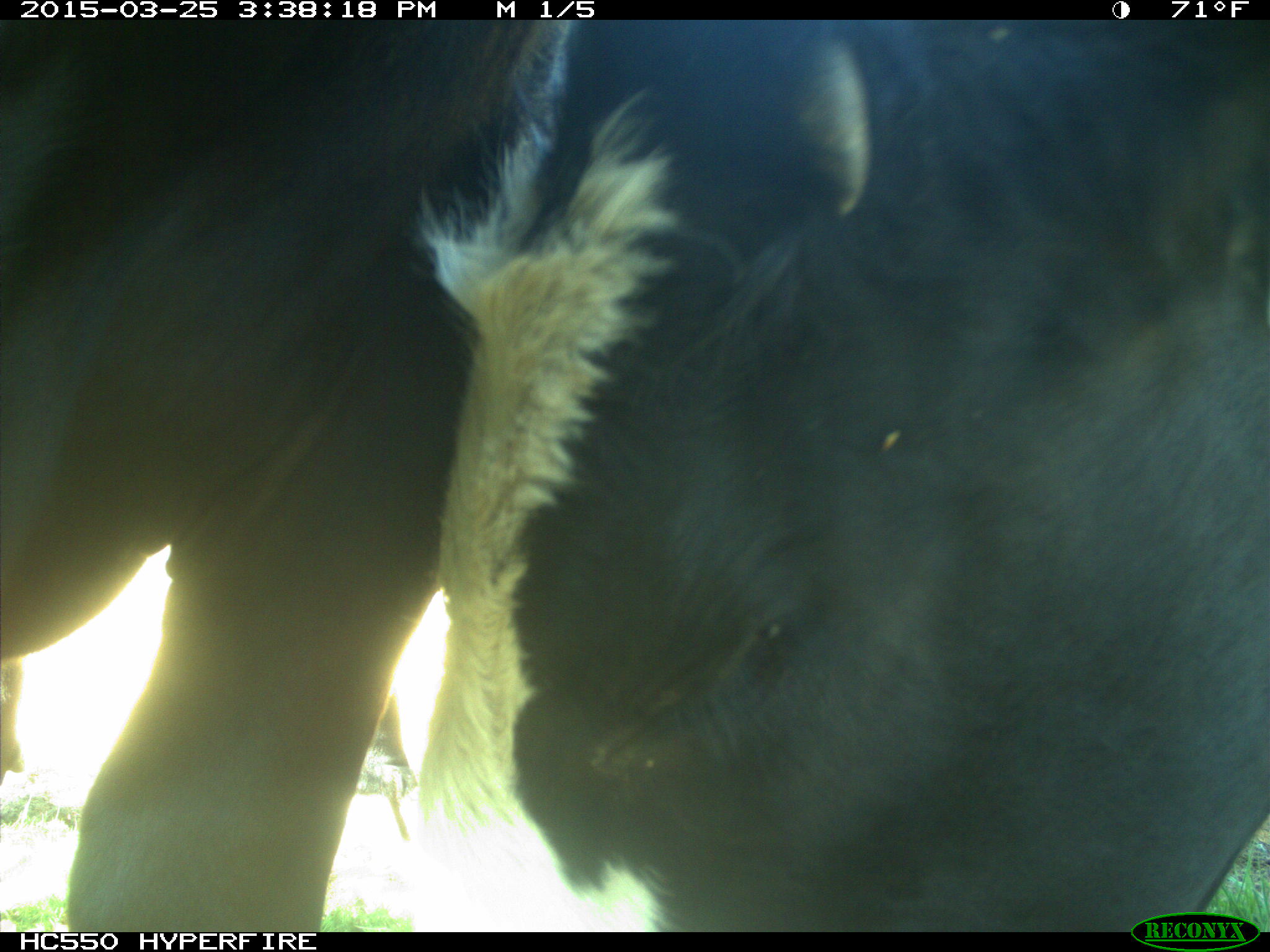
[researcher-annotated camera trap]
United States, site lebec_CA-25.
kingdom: Animalia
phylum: Chordata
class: Mammalia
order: Artiodactyla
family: Bovidae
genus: Bos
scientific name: Bos taurus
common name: domestic cow